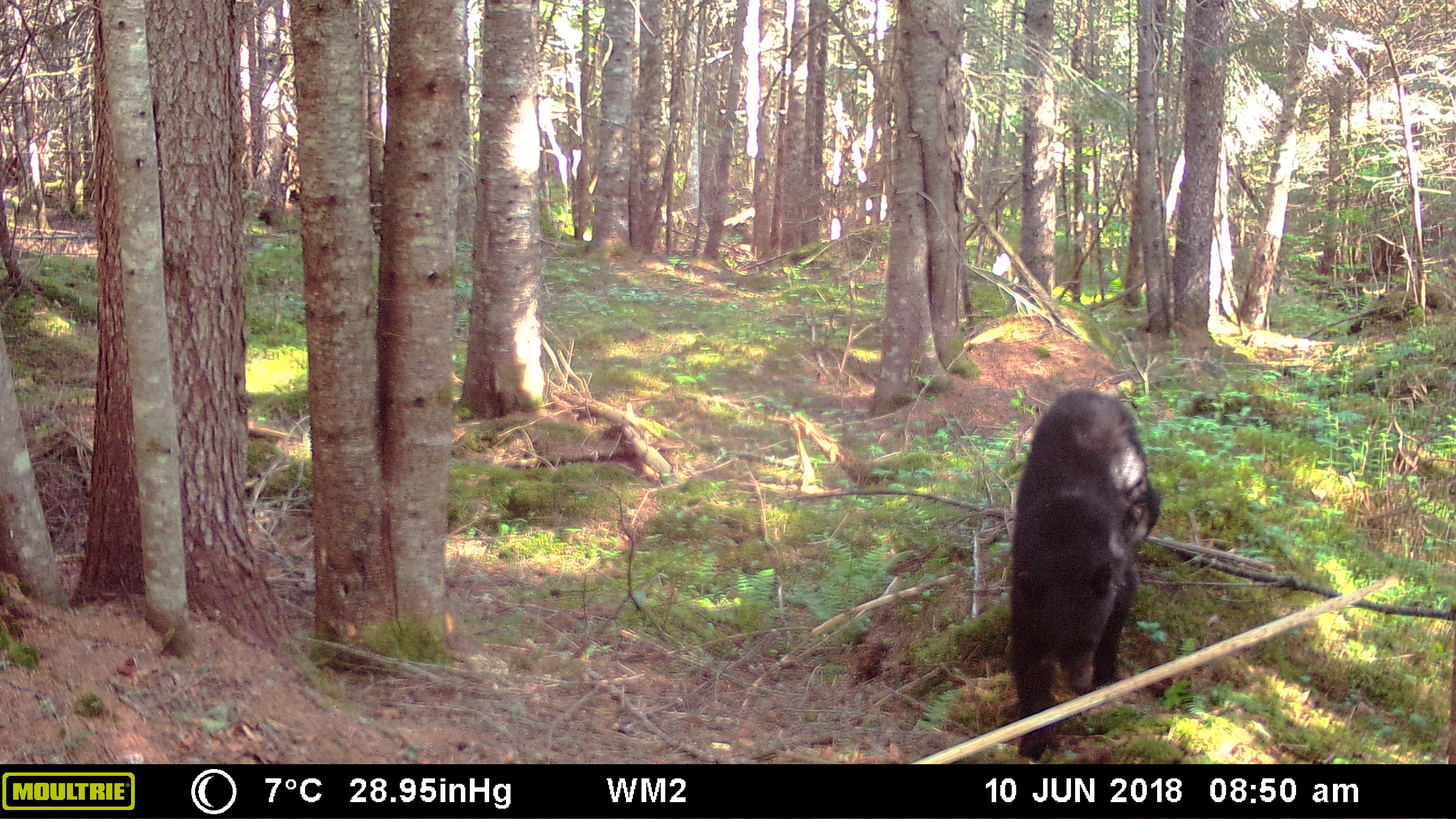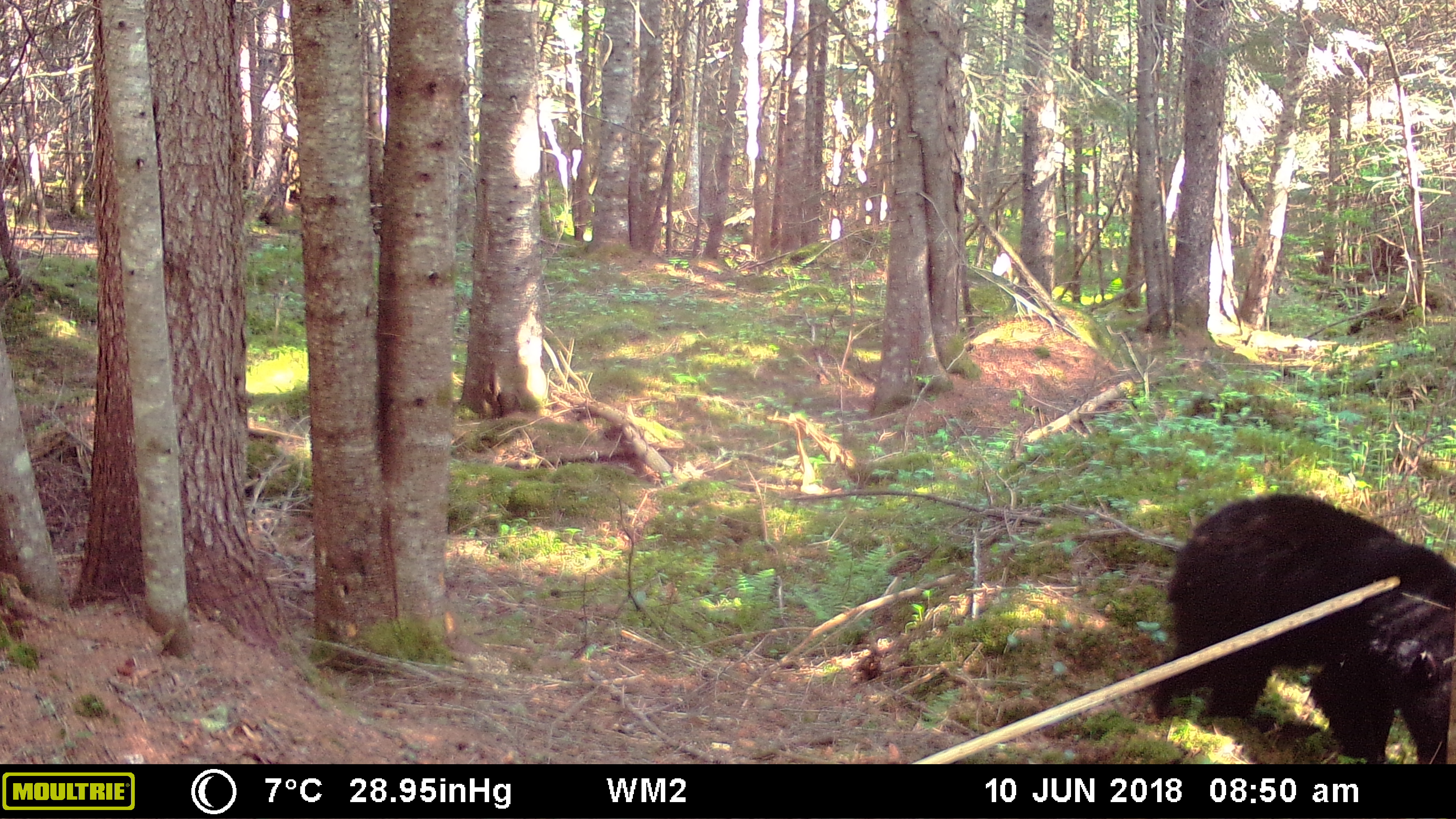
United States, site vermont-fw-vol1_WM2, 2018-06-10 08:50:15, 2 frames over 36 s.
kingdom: Animalia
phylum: Chordata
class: Mammalia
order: Carnivora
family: Ursidae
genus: Ursus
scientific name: Ursus americanus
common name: black bear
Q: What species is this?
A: Black bear (Ursus americanus).